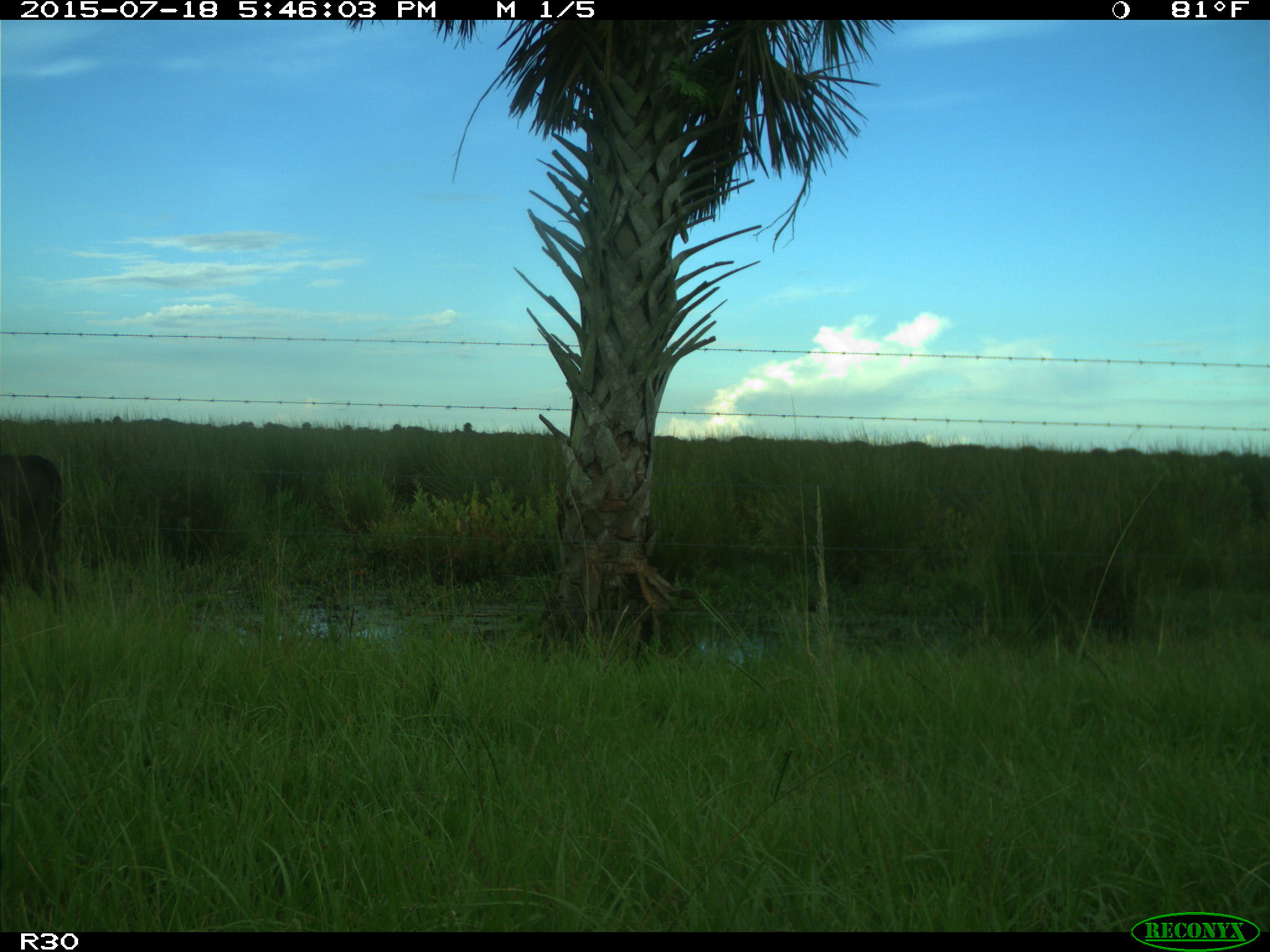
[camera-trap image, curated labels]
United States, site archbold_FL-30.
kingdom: Animalia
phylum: Chordata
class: Mammalia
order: Artiodactyla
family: Bovidae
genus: Bos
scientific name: Bos taurus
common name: domestic cow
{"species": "Bos taurus (domestic cow)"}